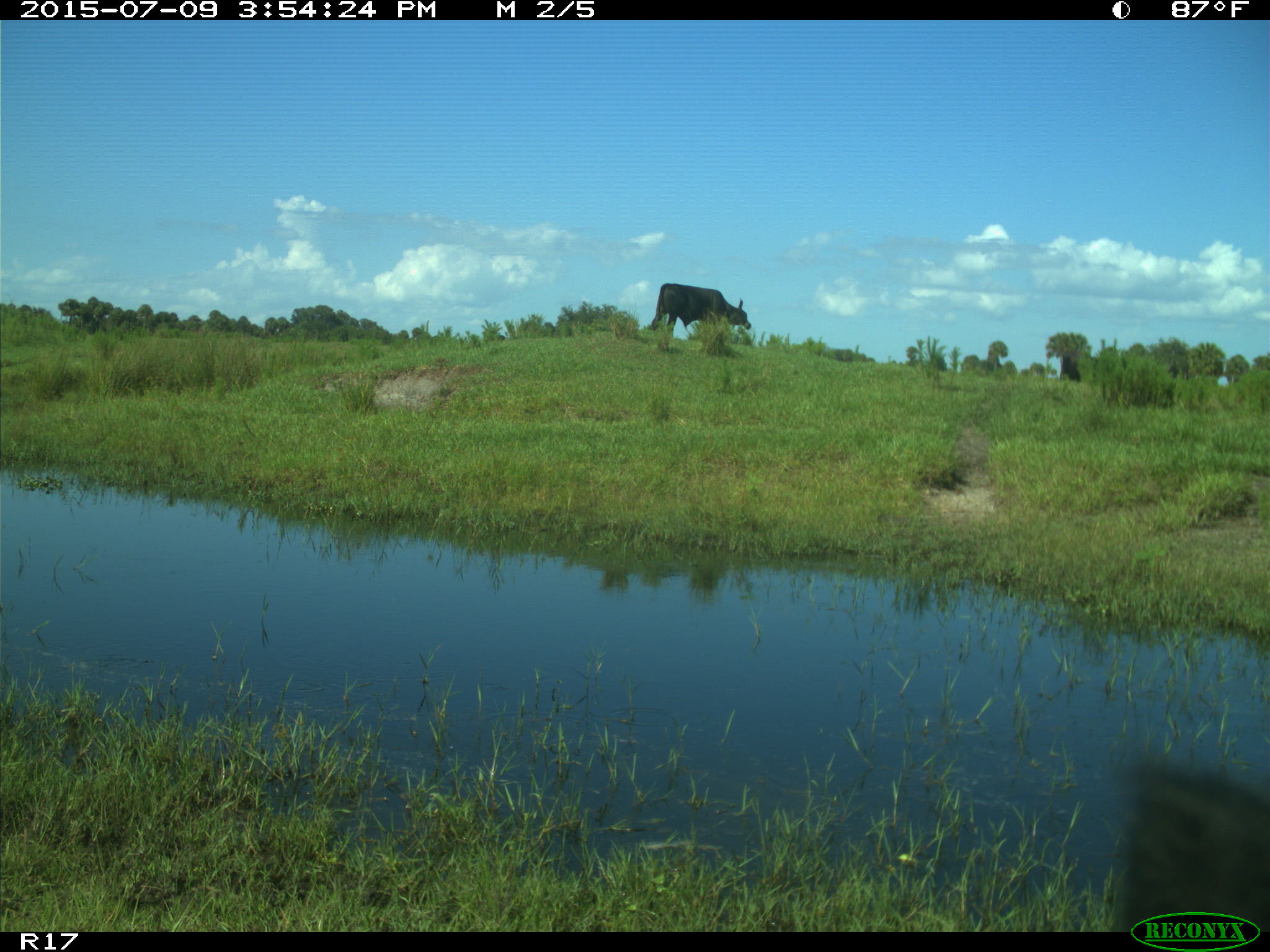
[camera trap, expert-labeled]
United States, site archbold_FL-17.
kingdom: Animalia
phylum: Chordata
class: Mammalia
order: Artiodactyla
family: Bovidae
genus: Bos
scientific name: Bos taurus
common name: domestic cow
Bos taurus (domestic cow).